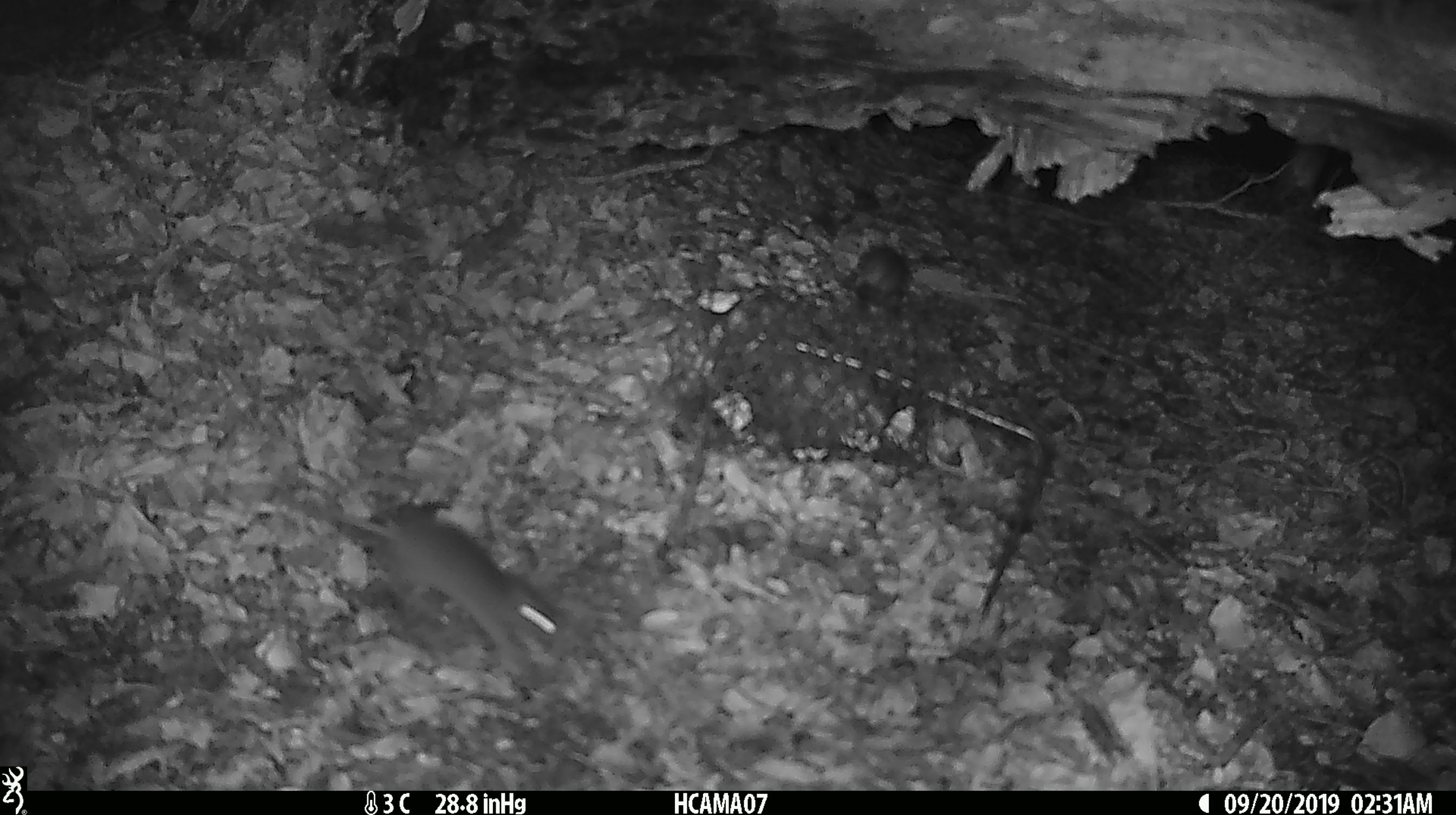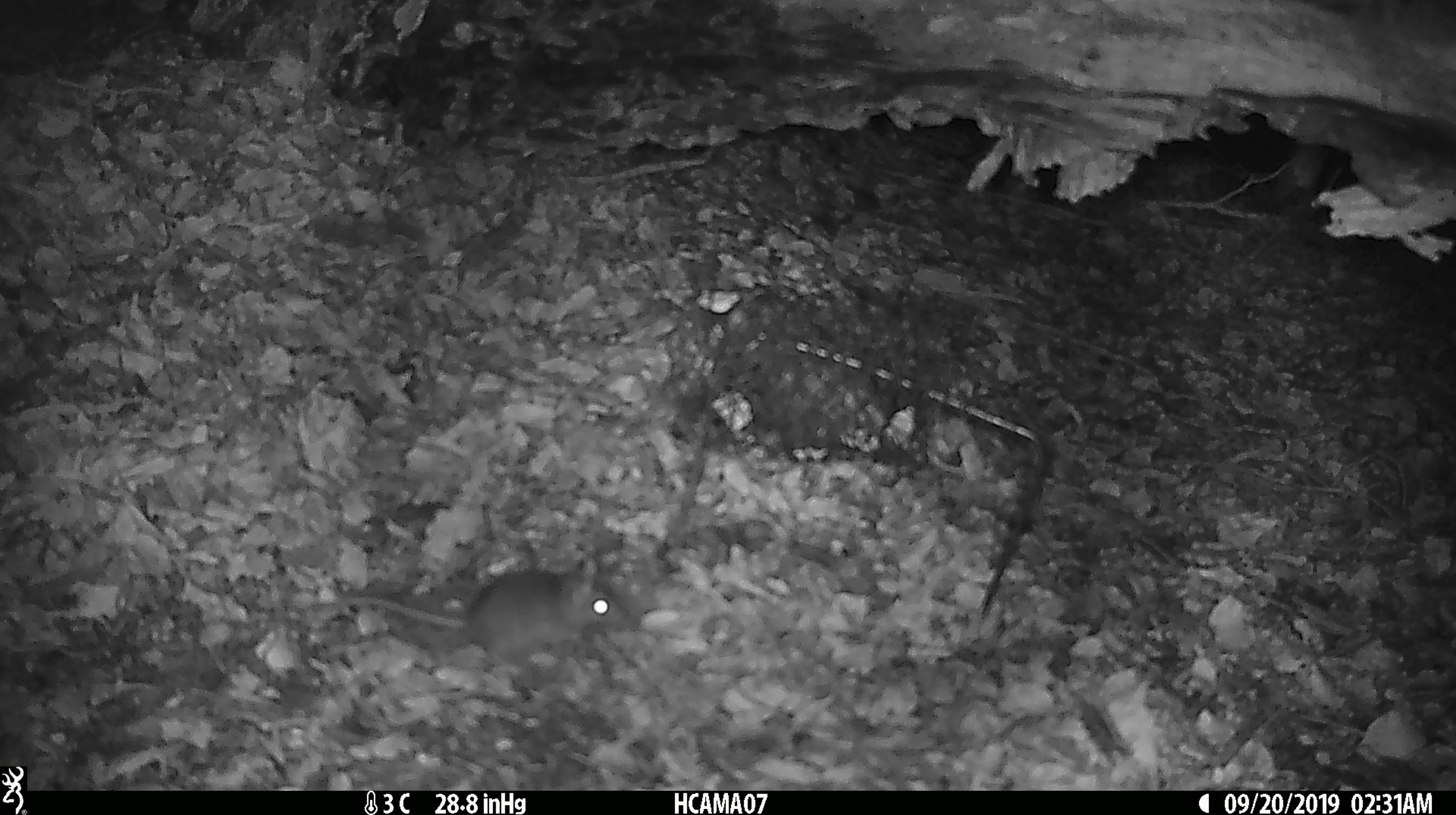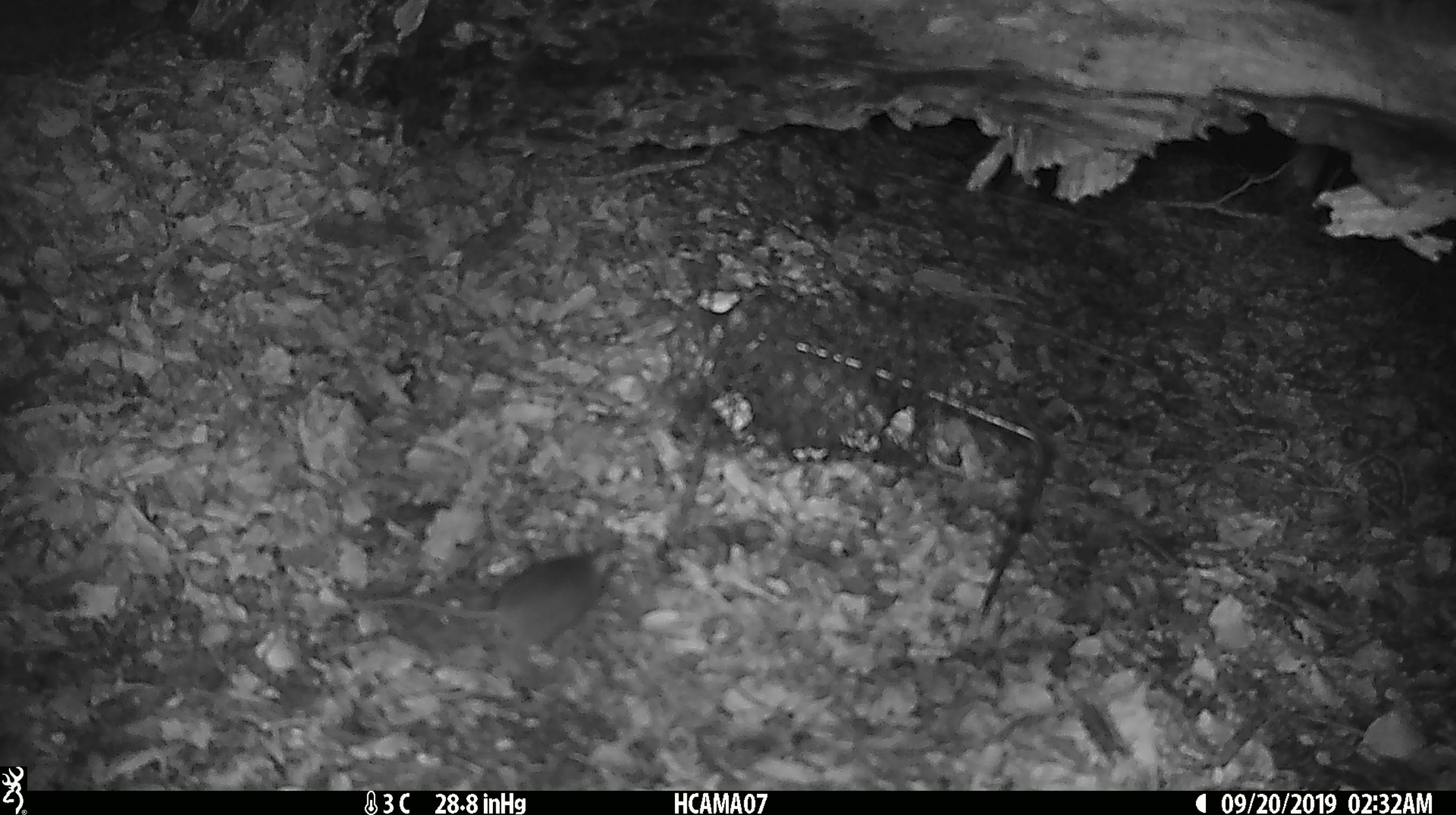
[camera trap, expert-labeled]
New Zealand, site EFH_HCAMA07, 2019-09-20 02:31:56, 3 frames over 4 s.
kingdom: Animalia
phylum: Chordata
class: Mammalia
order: Rodentia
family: Muridae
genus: Mus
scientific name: Mus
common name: mouse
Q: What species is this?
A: Mouse (Mus).